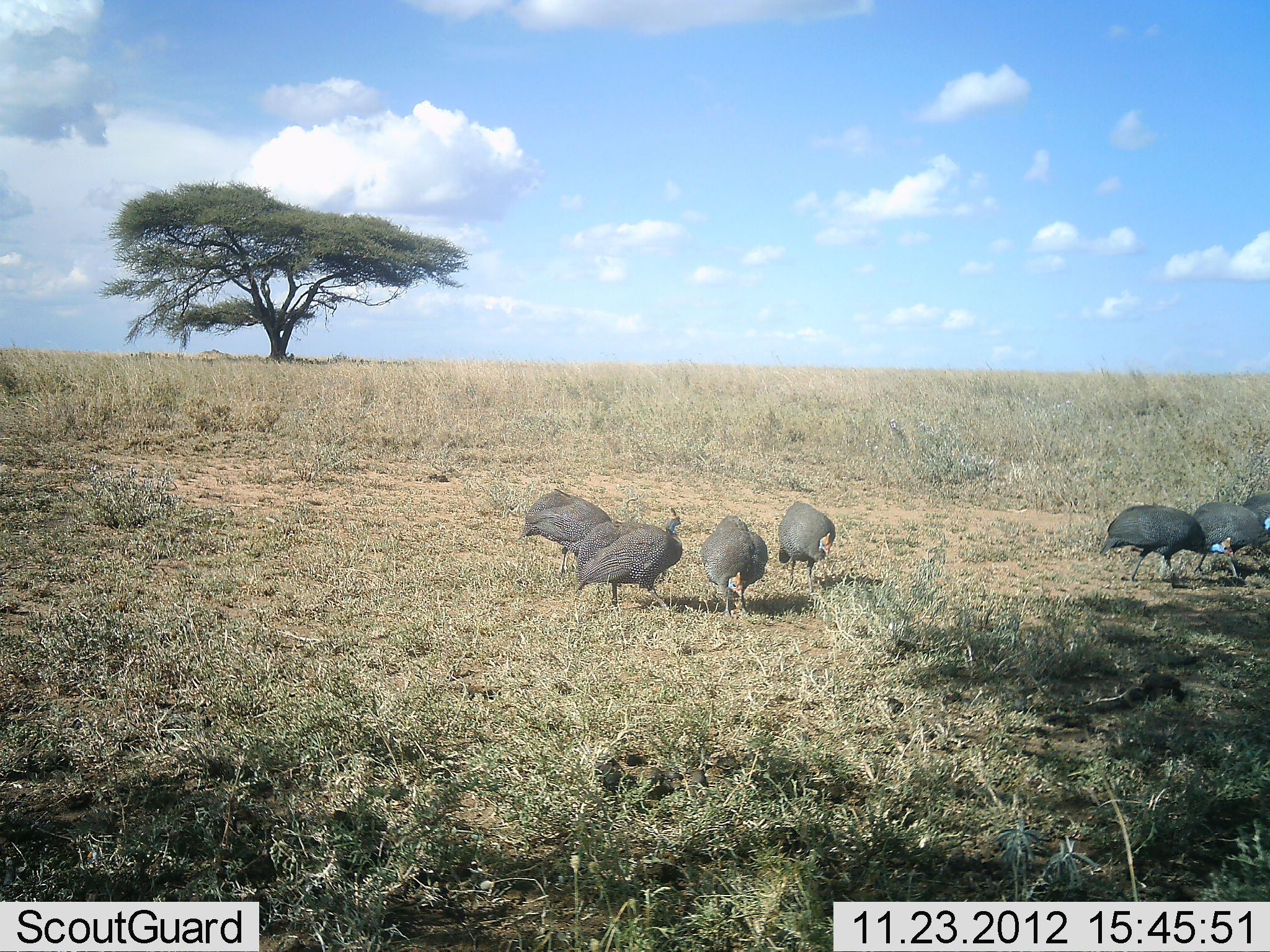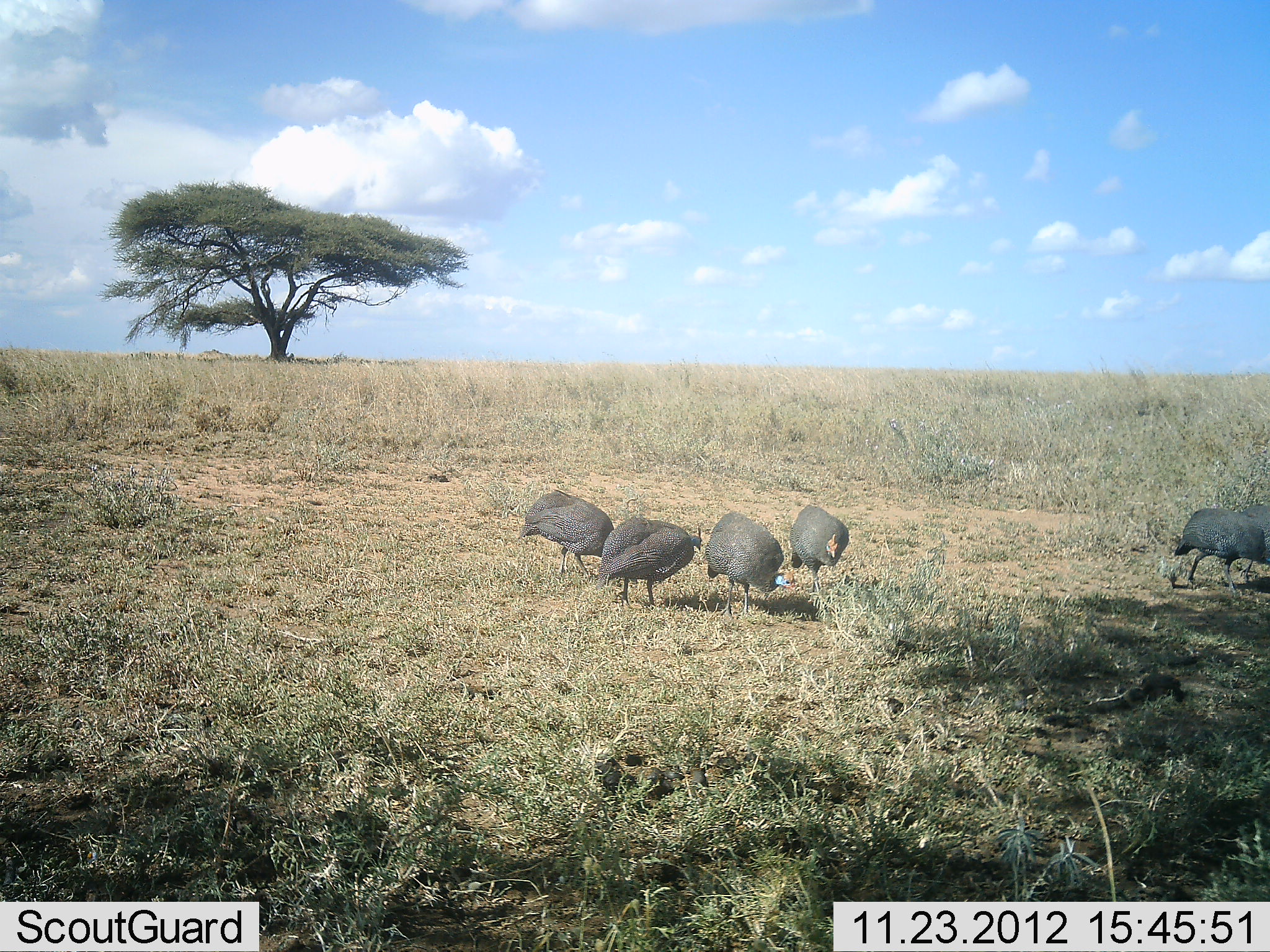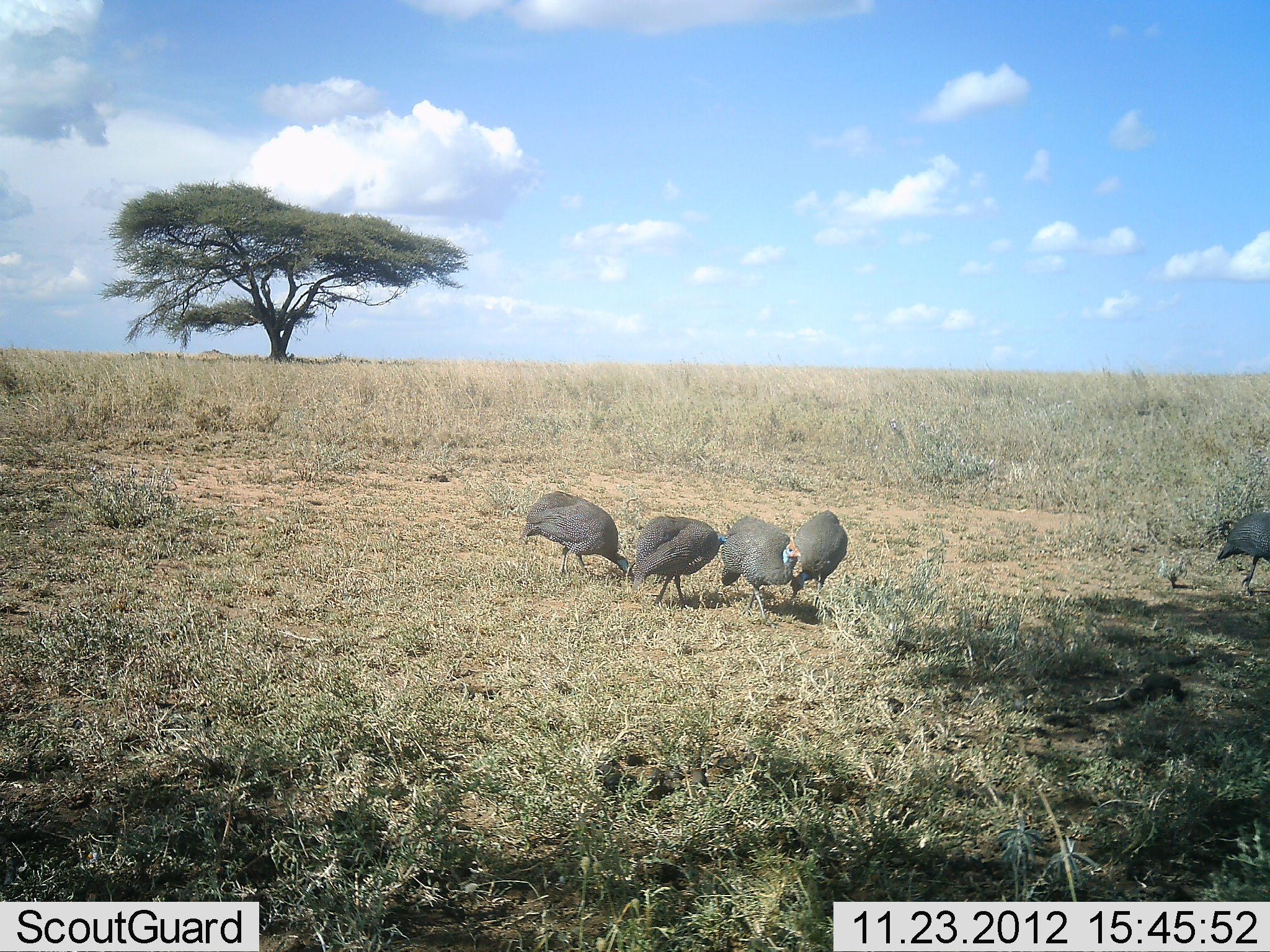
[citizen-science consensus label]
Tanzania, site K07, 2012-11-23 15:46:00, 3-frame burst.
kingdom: Animalia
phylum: Chordata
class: Aves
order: Galliformes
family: Numididae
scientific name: Numididae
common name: guinea fowl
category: guineafowl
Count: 7.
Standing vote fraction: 20%.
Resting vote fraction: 0%.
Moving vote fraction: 30%.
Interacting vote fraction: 0%.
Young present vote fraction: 0%.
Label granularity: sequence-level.